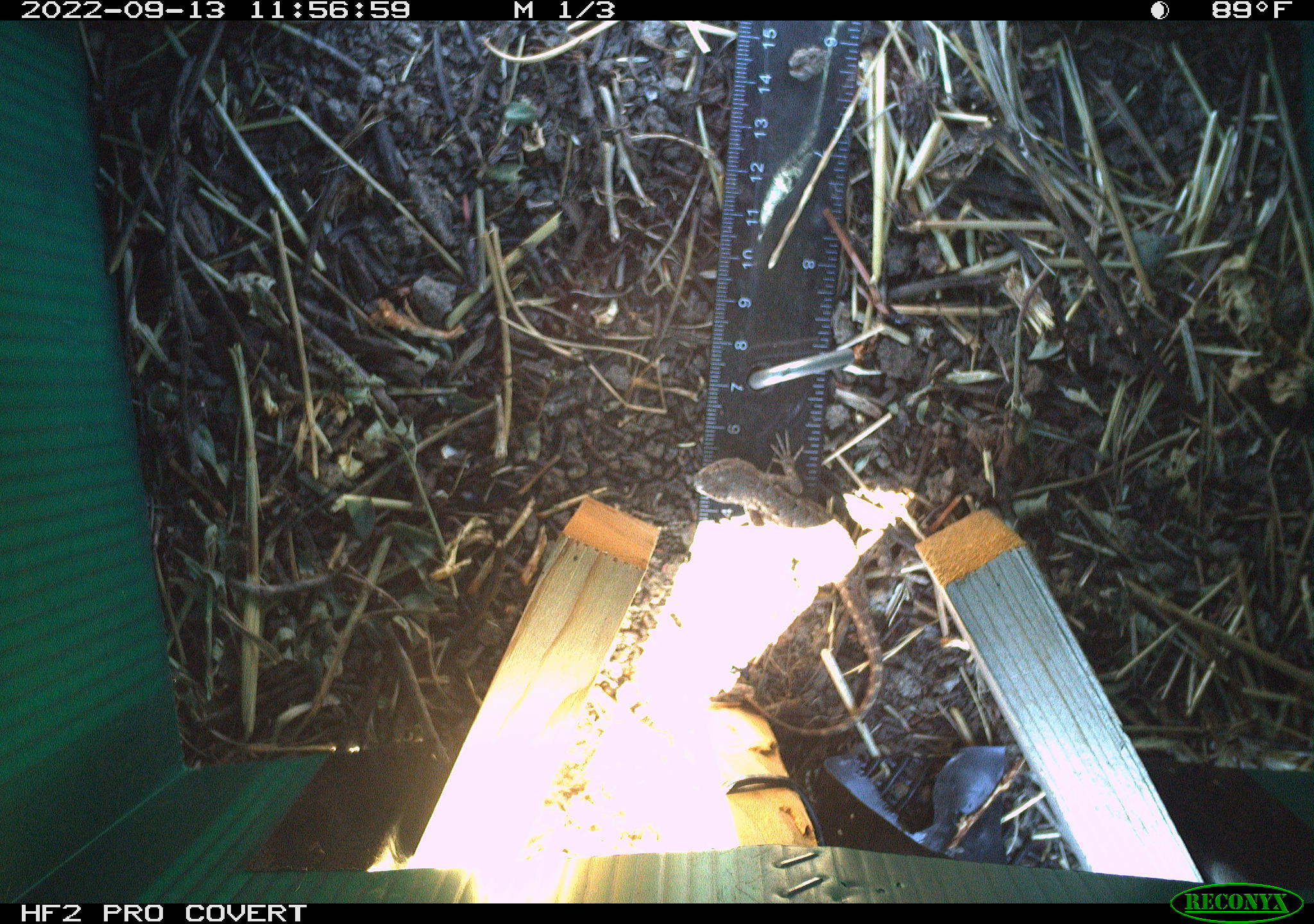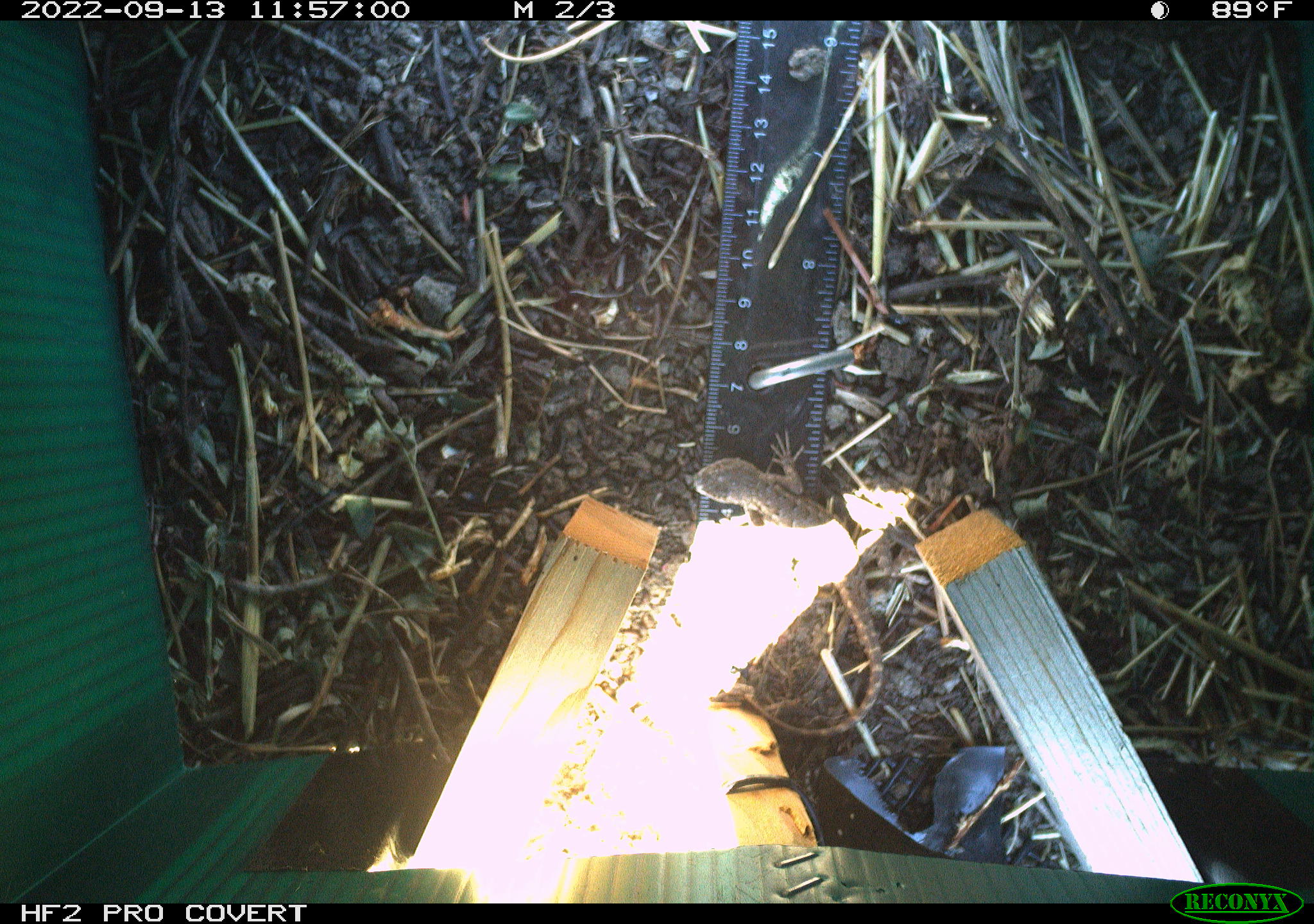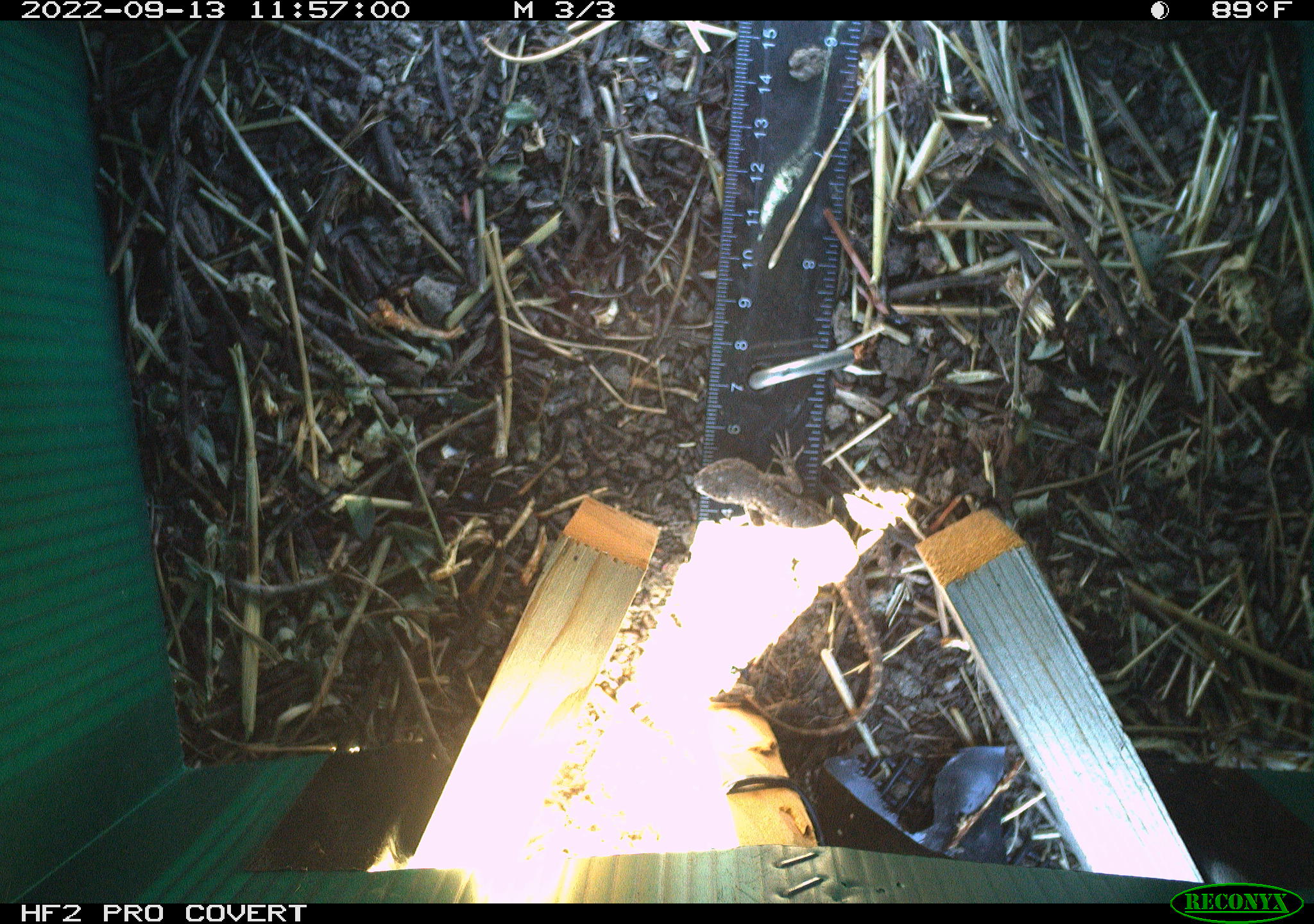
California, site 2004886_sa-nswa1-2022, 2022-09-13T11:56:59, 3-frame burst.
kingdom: Animalia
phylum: Chordata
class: Reptilia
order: Squamata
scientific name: Squamata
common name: lizards and snakes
Lizards and snakes (Squamata).